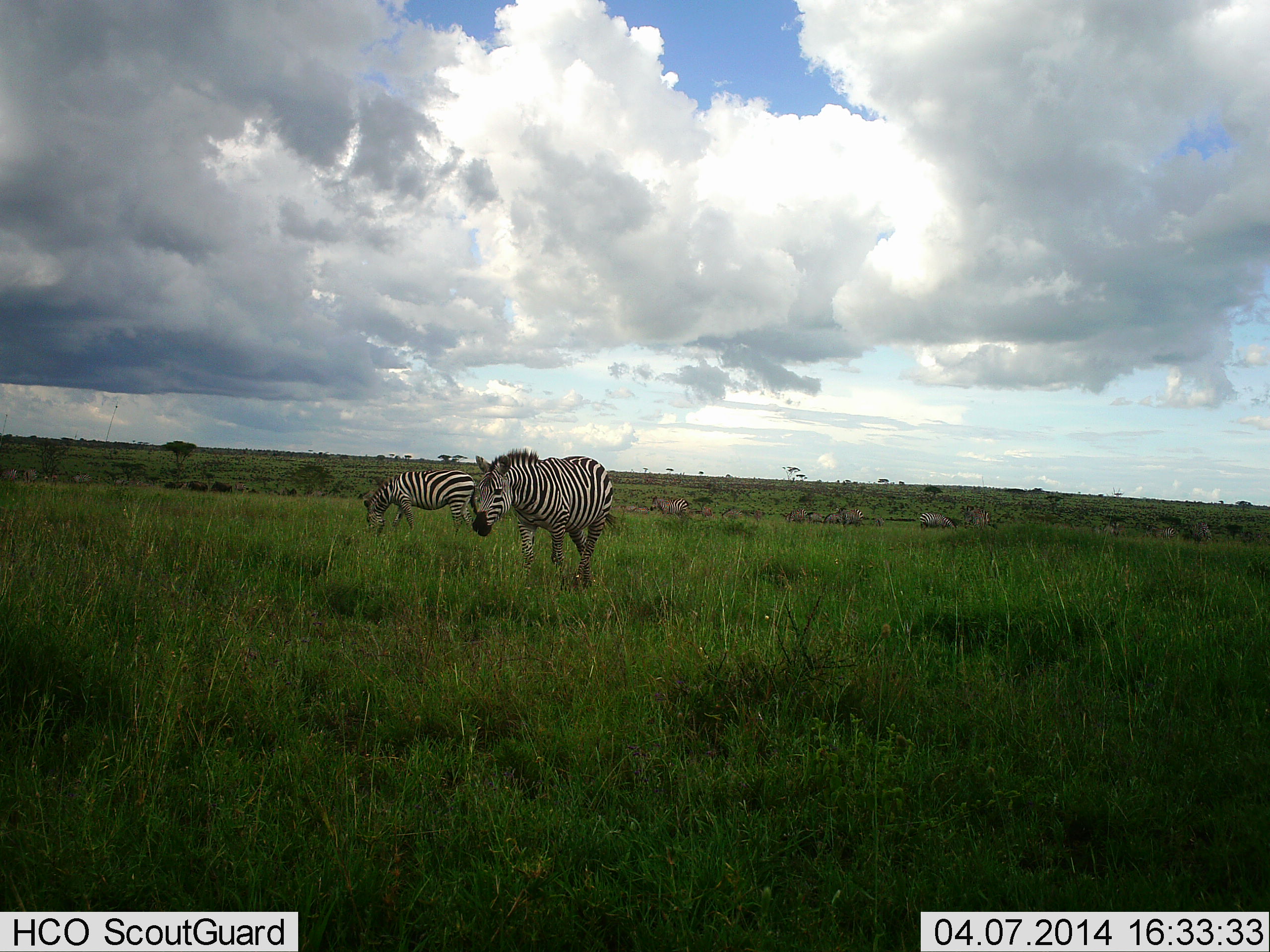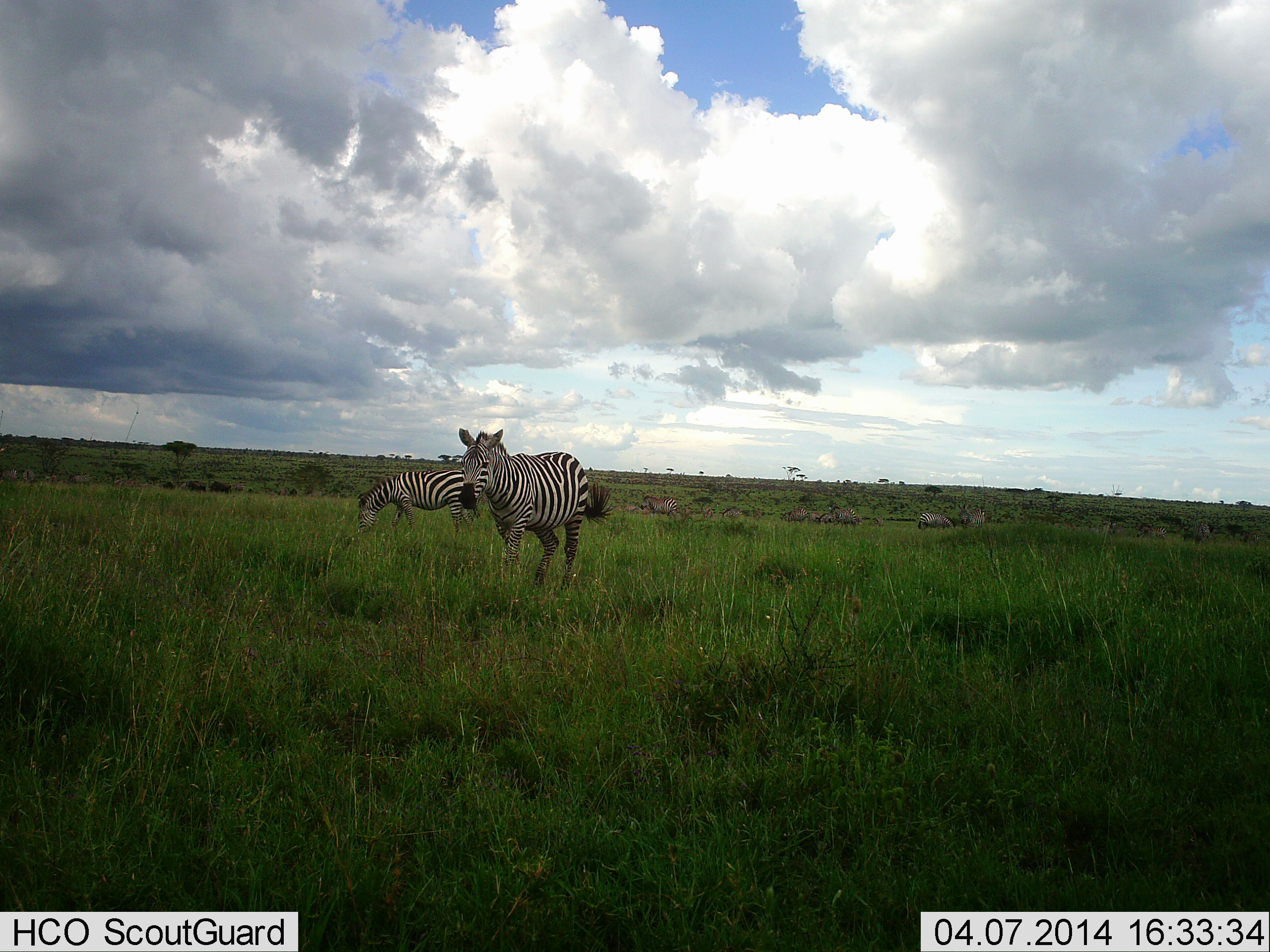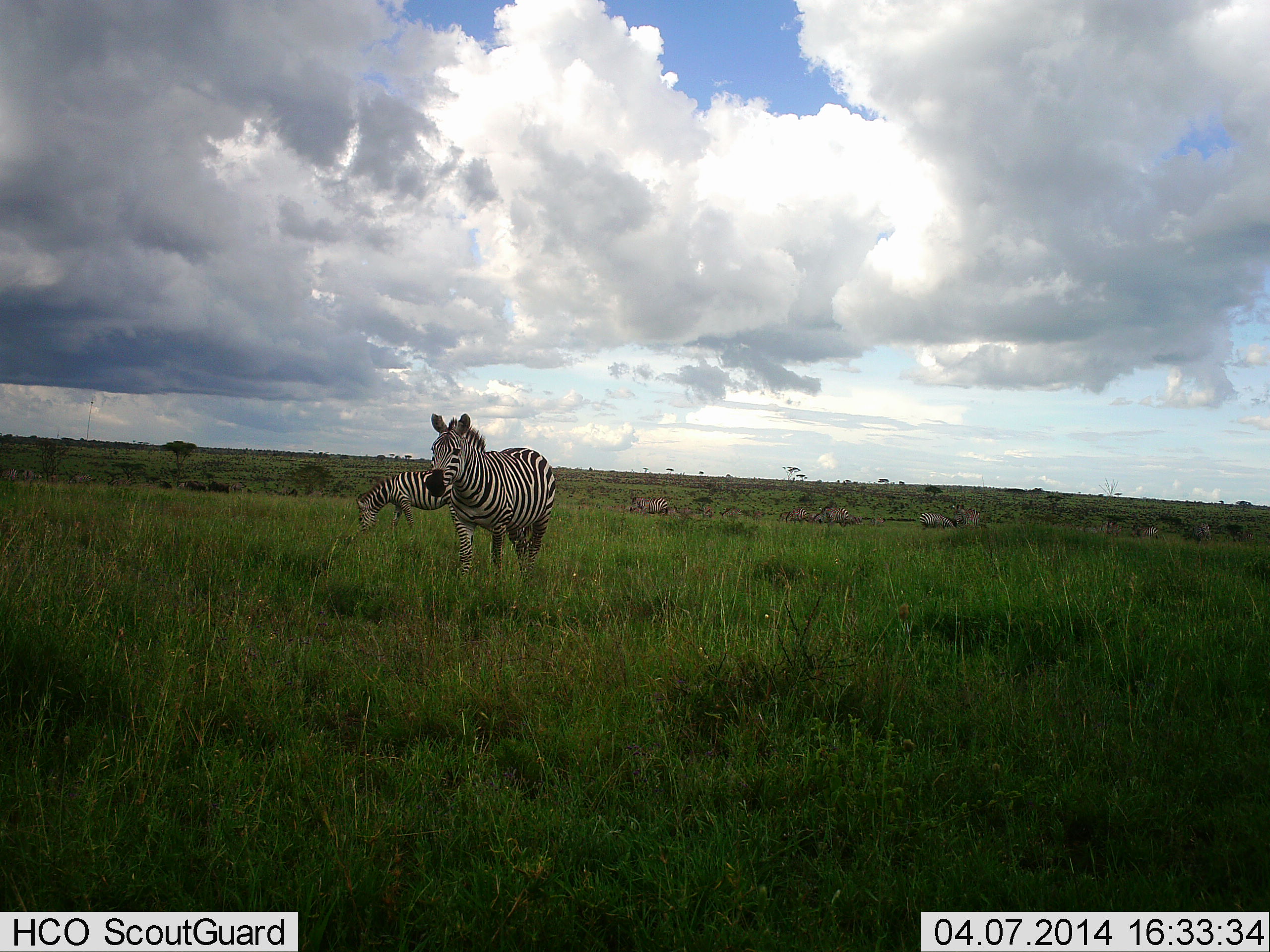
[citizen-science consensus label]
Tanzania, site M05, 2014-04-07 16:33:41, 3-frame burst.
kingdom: Animalia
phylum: Chordata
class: Mammalia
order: Perissodactyla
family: Equidae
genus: Equus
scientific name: Equus quagga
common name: plains zebra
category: zebra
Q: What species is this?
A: Zebra (plains zebra) (Equus quagga).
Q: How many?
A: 11-50.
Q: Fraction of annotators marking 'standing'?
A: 50%.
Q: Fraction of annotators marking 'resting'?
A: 0%.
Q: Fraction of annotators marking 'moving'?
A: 50%.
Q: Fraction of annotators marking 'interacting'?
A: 0%.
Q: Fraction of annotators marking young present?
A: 0%.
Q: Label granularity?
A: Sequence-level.